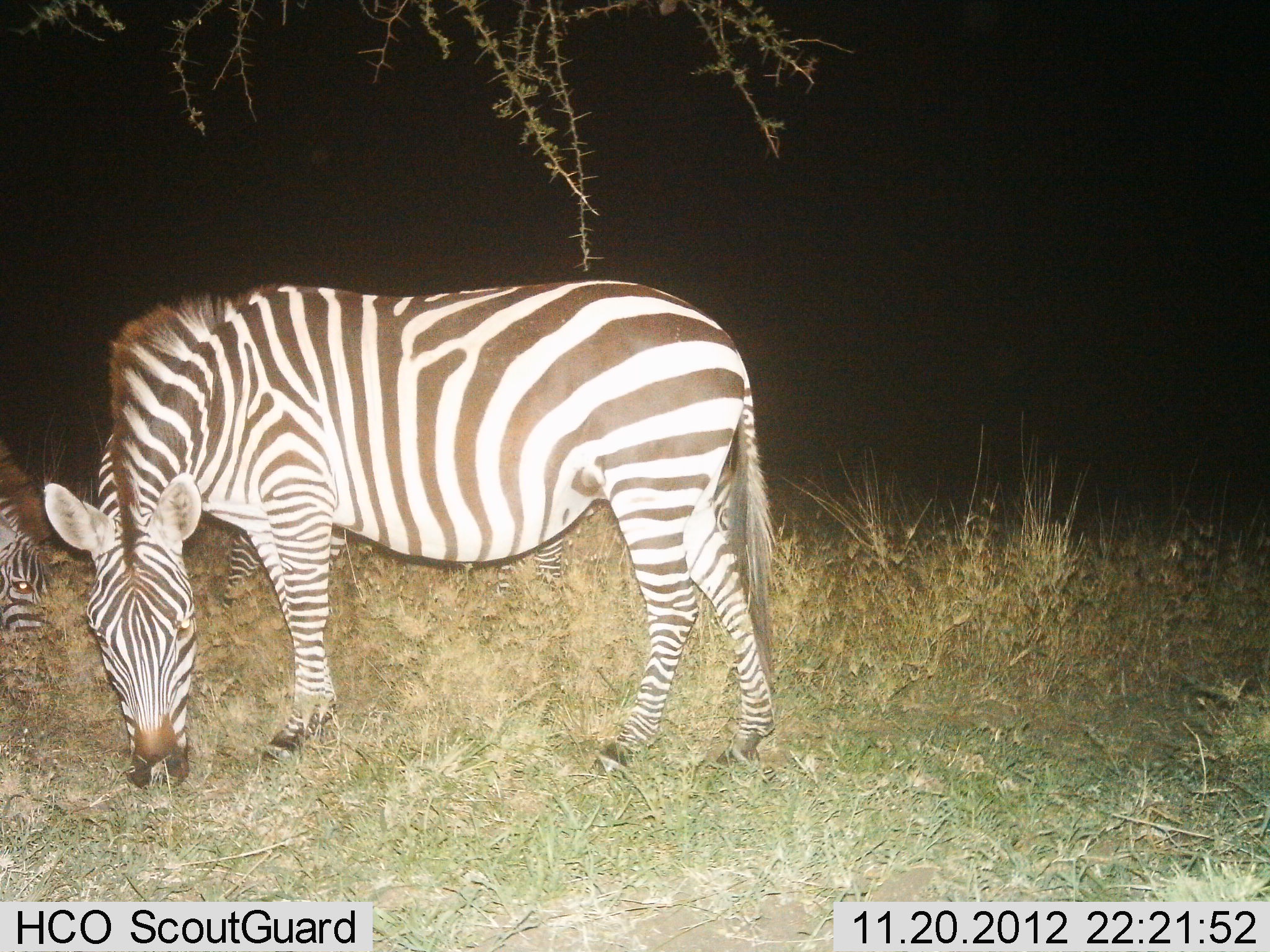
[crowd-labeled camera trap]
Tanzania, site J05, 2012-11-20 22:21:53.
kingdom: Animalia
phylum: Chordata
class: Mammalia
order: Perissodactyla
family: Equidae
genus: Equus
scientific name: Equus quagga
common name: plains zebra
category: zebra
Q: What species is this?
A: Zebra (plains zebra) (Equus quagga).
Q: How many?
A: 2.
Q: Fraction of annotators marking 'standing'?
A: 40%.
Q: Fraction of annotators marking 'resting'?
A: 0%.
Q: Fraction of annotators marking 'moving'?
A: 0%.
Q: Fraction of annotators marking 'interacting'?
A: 0%.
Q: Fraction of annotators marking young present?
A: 0%.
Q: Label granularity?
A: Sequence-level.